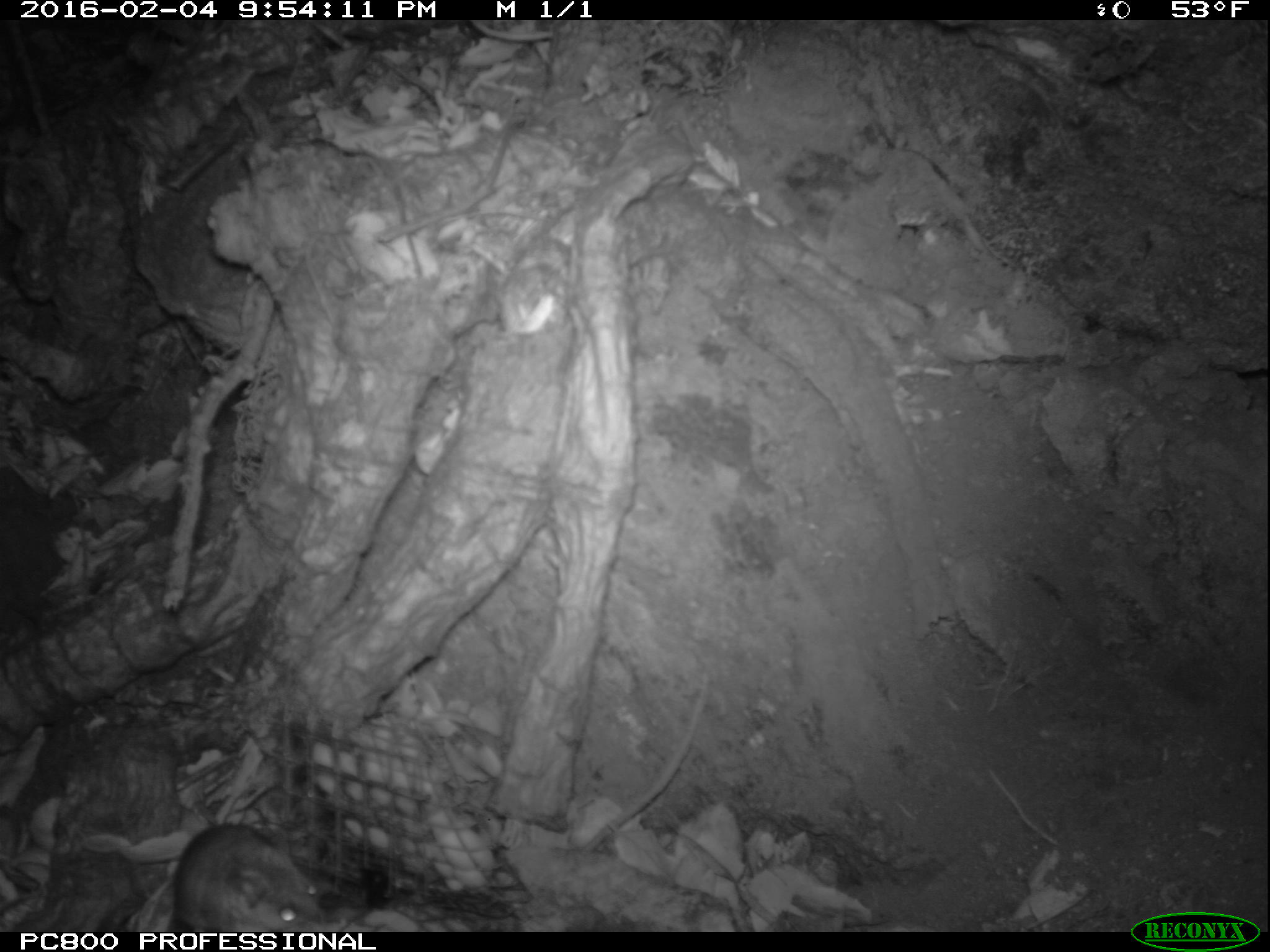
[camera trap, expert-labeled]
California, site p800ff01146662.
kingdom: Animalia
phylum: Chordata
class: Mammalia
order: Rodentia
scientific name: Rodentia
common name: rodent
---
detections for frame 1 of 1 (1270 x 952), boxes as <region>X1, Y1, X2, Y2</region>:
rodent: <region>172, 822, 325, 931</region>